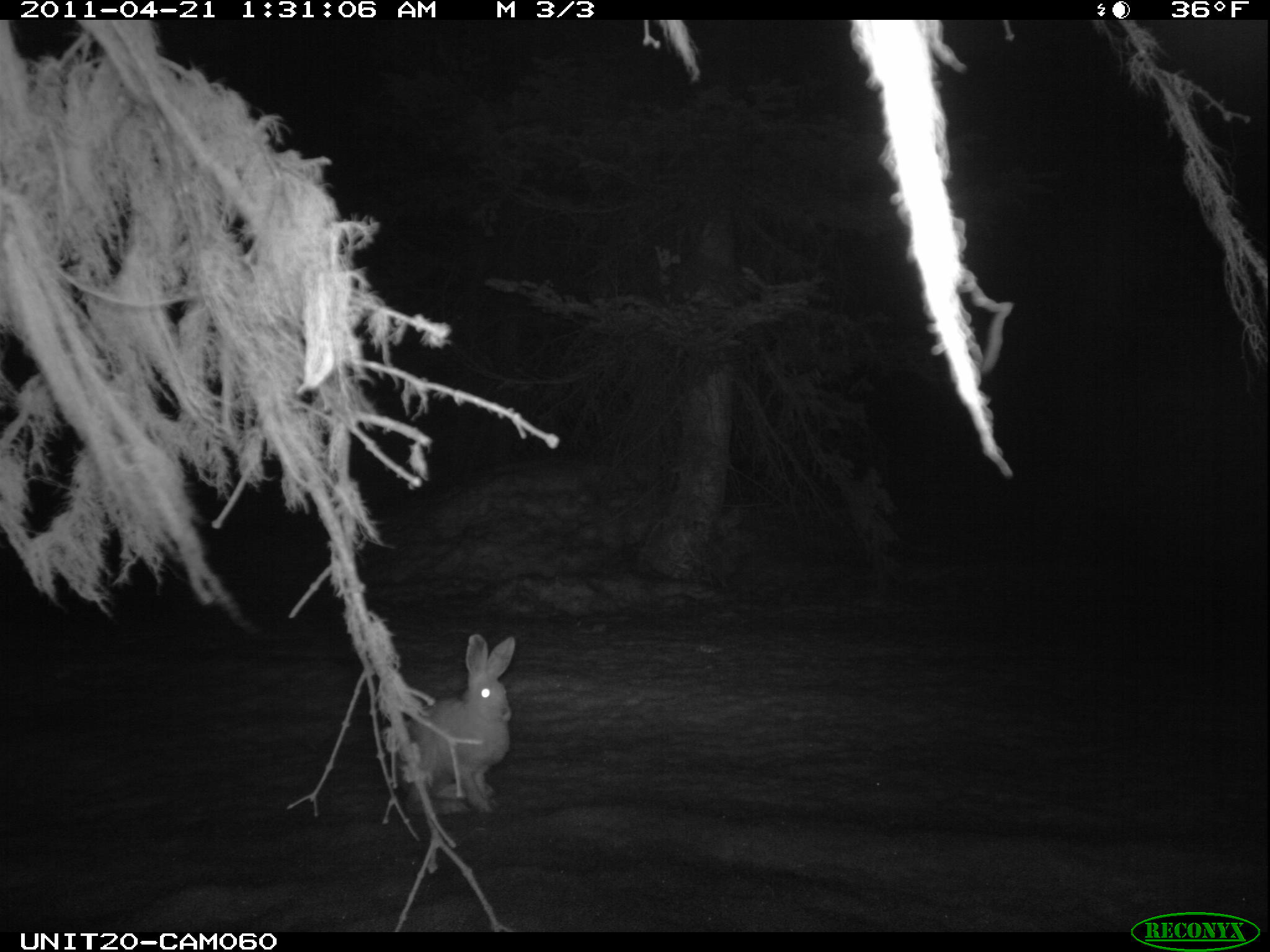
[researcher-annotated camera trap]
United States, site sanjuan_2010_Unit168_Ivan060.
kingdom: Animalia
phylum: Chordata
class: Mammalia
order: Lagomorpha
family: Leporidae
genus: Lepus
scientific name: Lepus americanus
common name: snowshoe hare